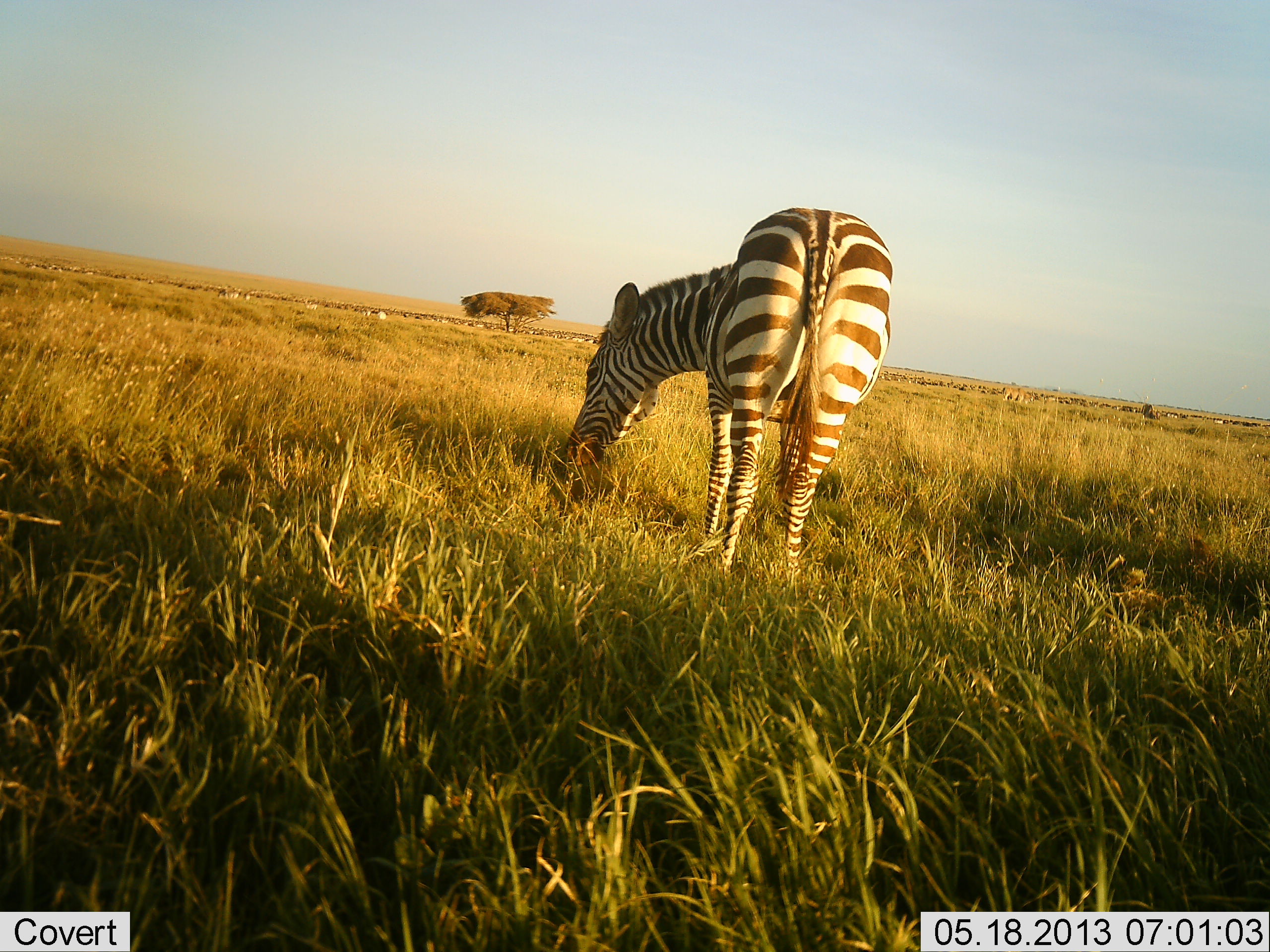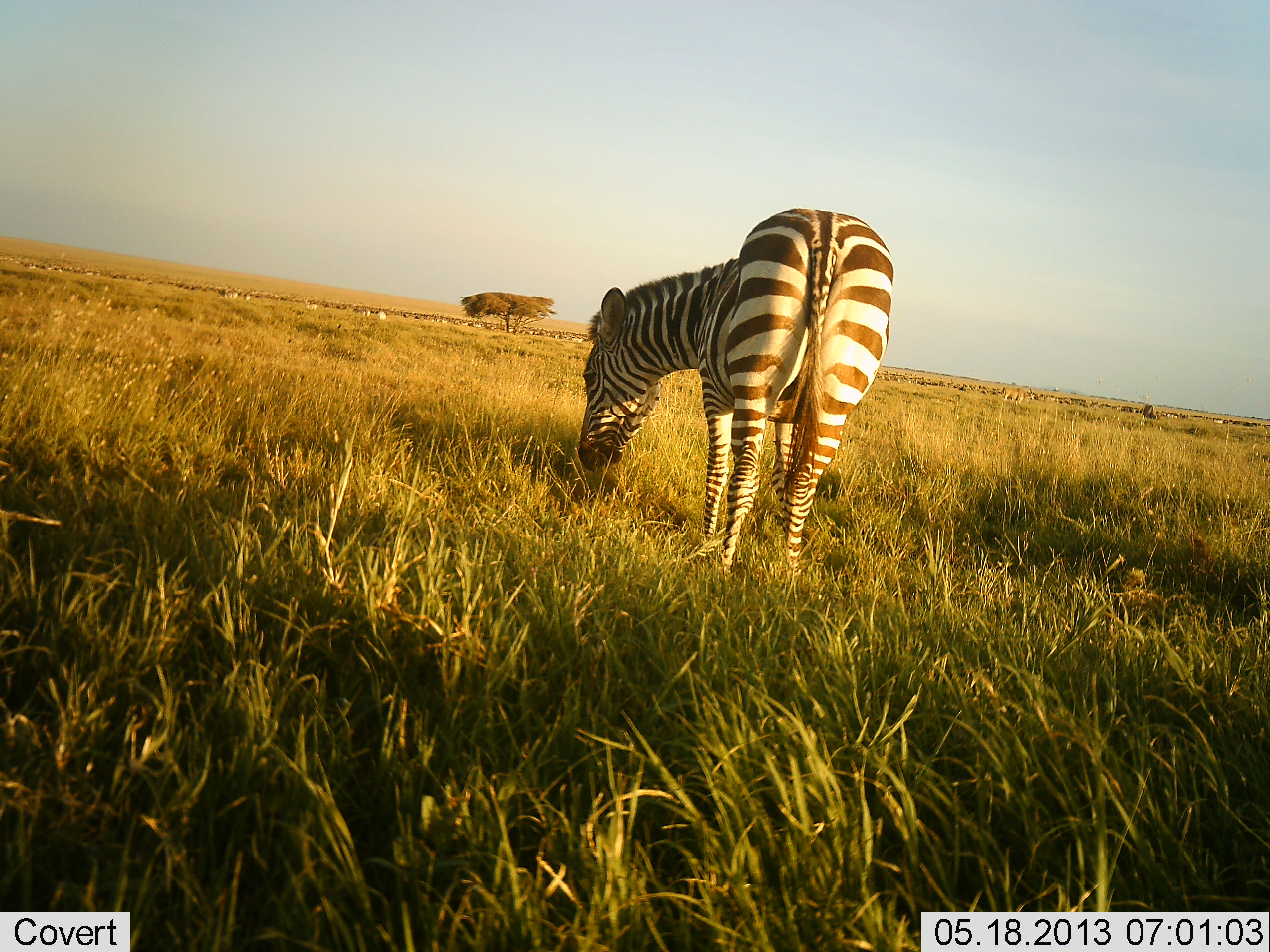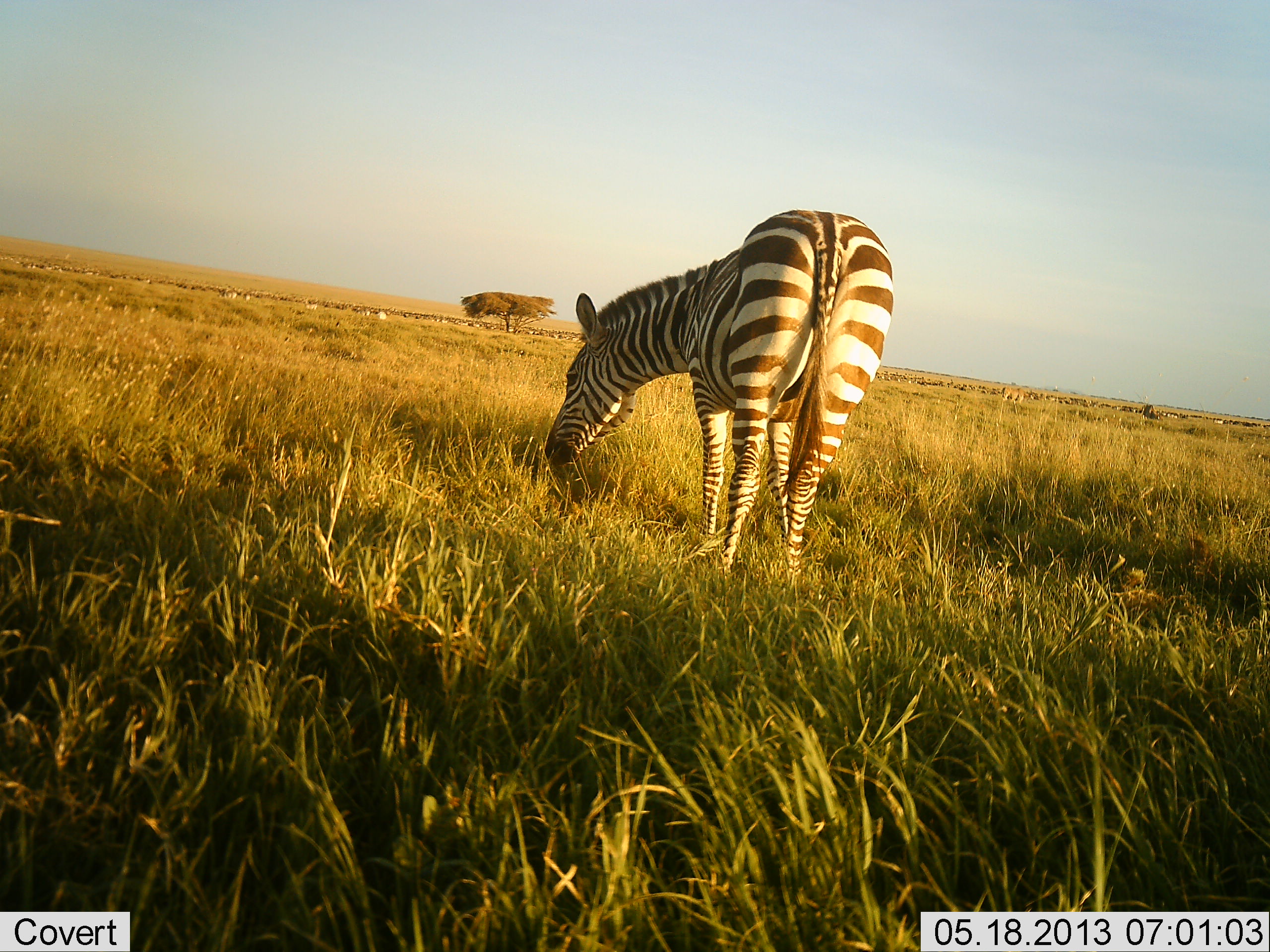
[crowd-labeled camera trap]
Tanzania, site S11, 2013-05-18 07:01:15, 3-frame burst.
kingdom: Animalia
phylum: Chordata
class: Mammalia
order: Perissodactyla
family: Equidae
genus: Equus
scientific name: Equus quagga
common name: plains zebra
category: zebra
Zebra (plains zebra) (Equus quagga), count 1. Behavior (volunteer vote fractions): standing 18%, resting 0%, moving 0%, interacting 0%. Young present (vote fraction): 0%. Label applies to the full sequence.